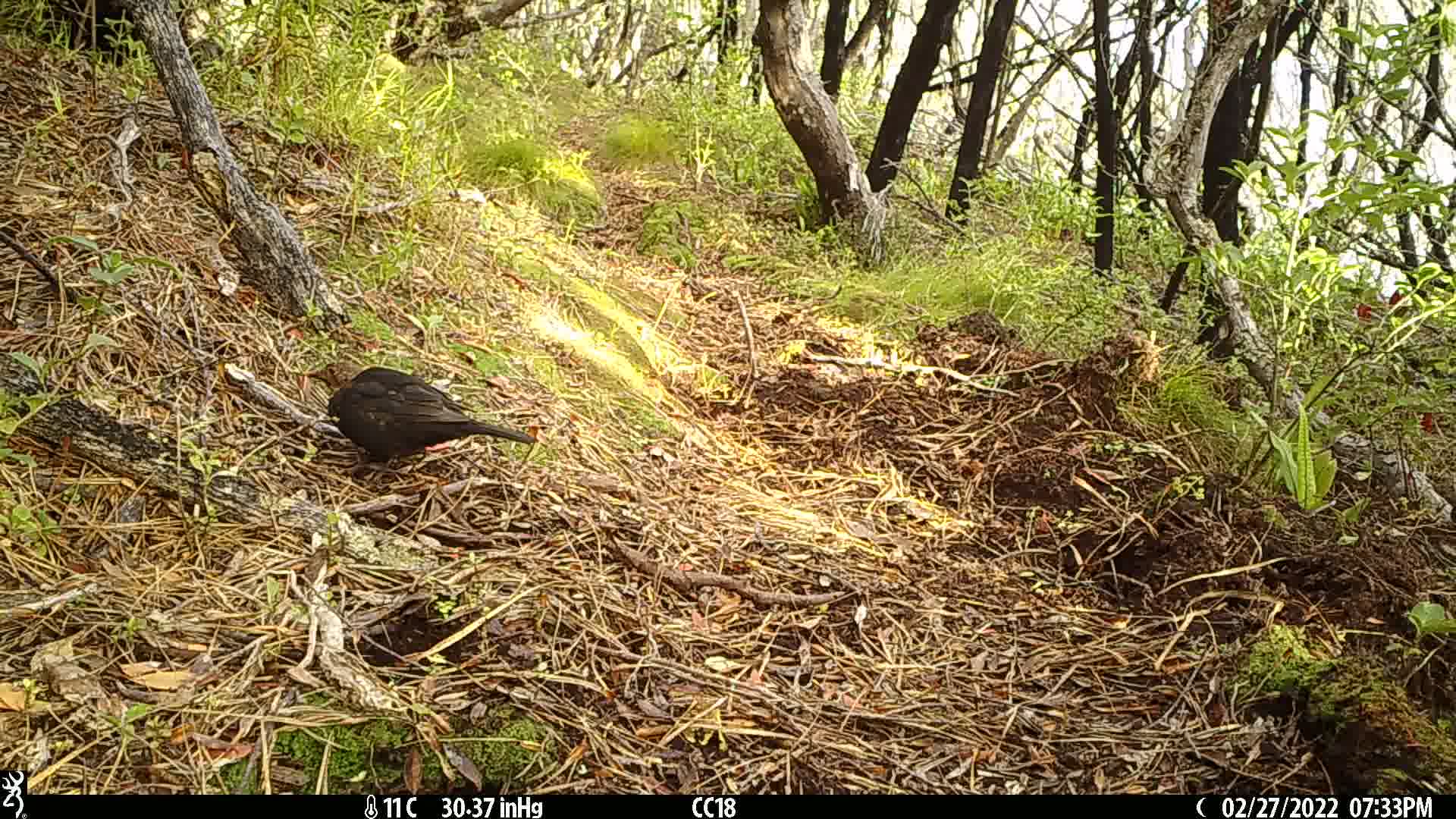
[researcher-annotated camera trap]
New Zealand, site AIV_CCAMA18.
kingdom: Animalia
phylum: Chordata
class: Aves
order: Passeriformes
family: Turdidae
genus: Turdus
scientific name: Turdus merula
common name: eurasian blackbird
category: blackbird